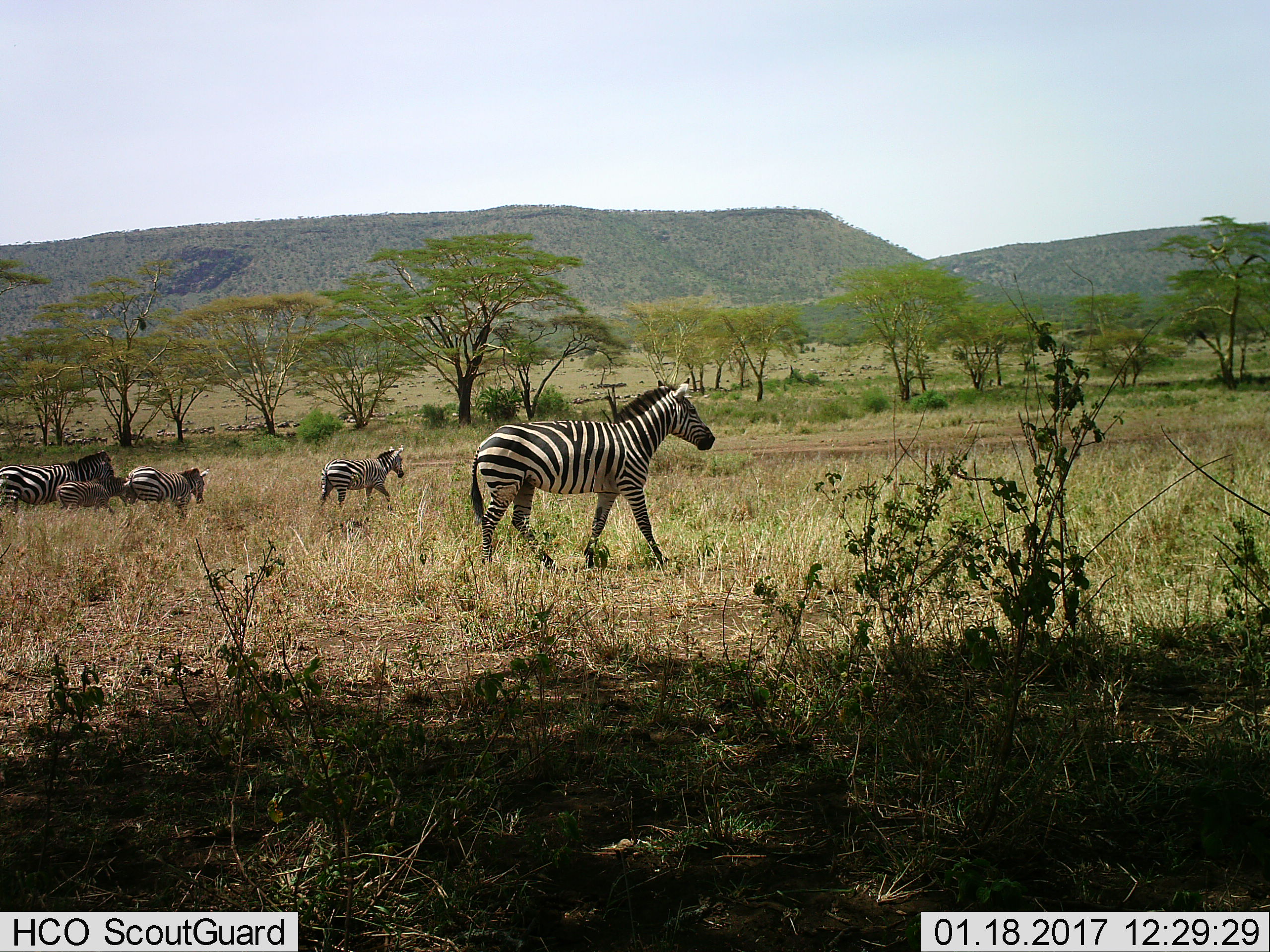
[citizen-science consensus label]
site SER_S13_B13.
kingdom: Animalia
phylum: Chordata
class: Mammalia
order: Perissodactyla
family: Equidae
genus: Equus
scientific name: Equus quagga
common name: plains zebra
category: zebraplains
Zebraplains (plains zebra) (Equus quagga), count 5. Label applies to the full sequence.